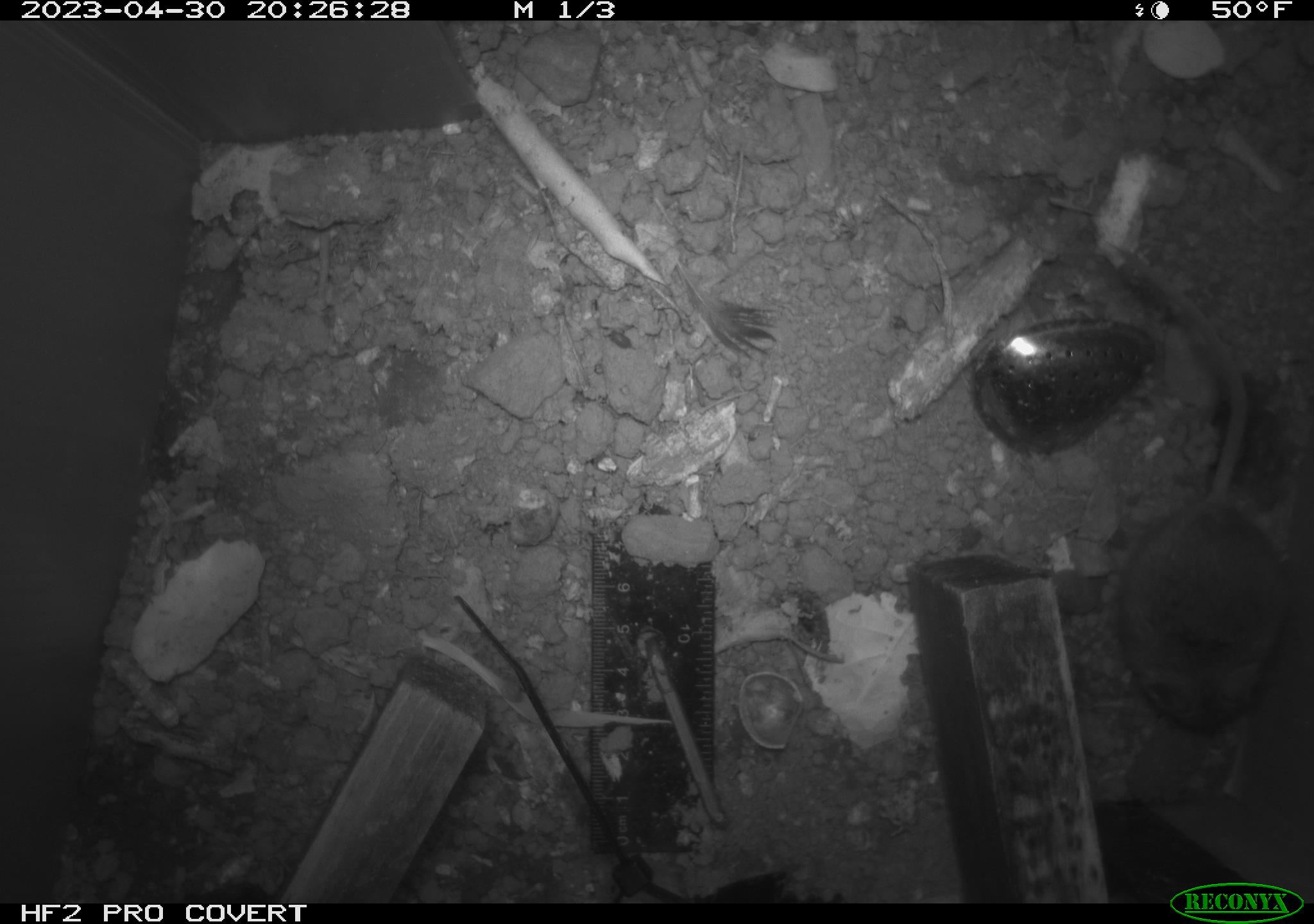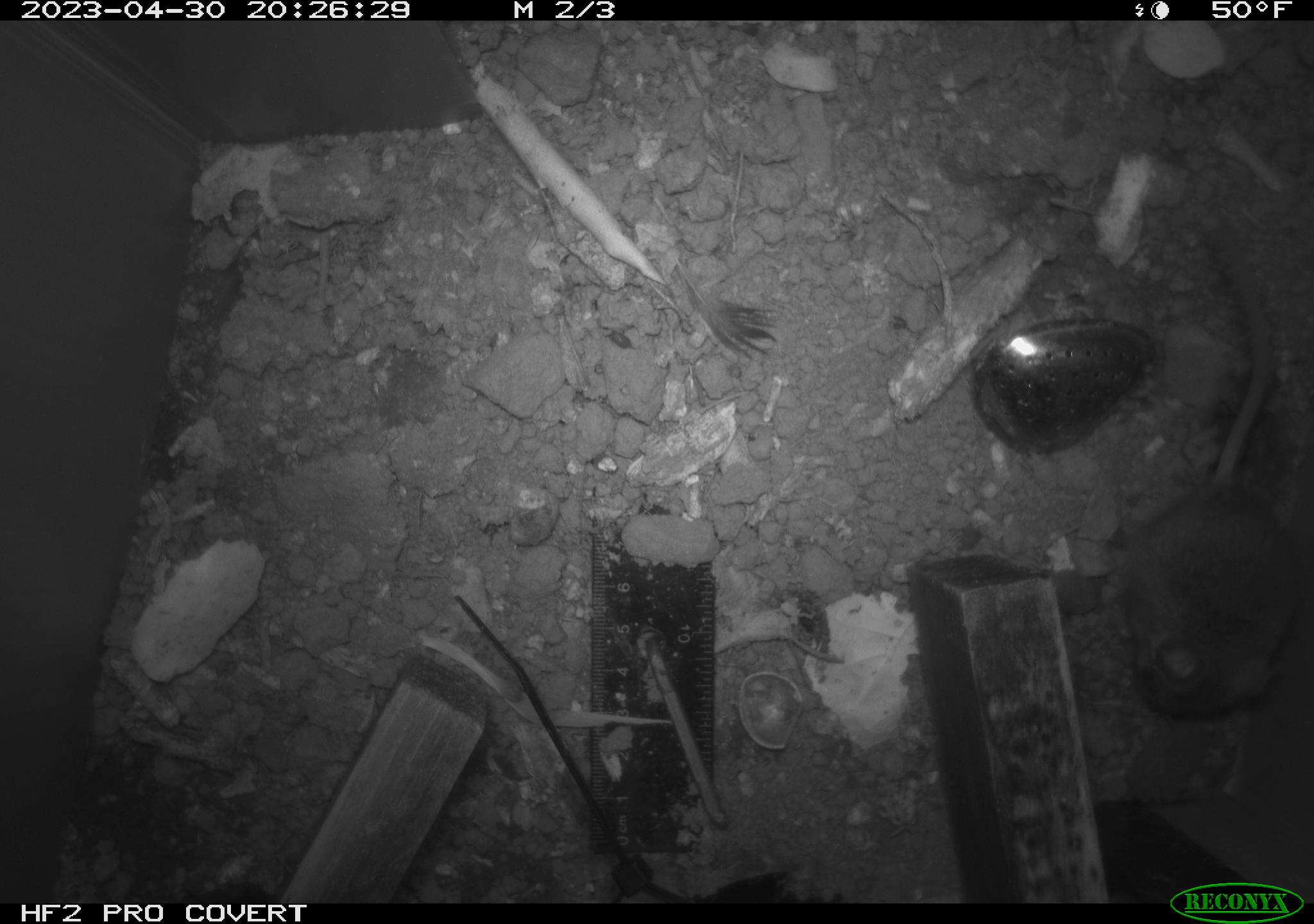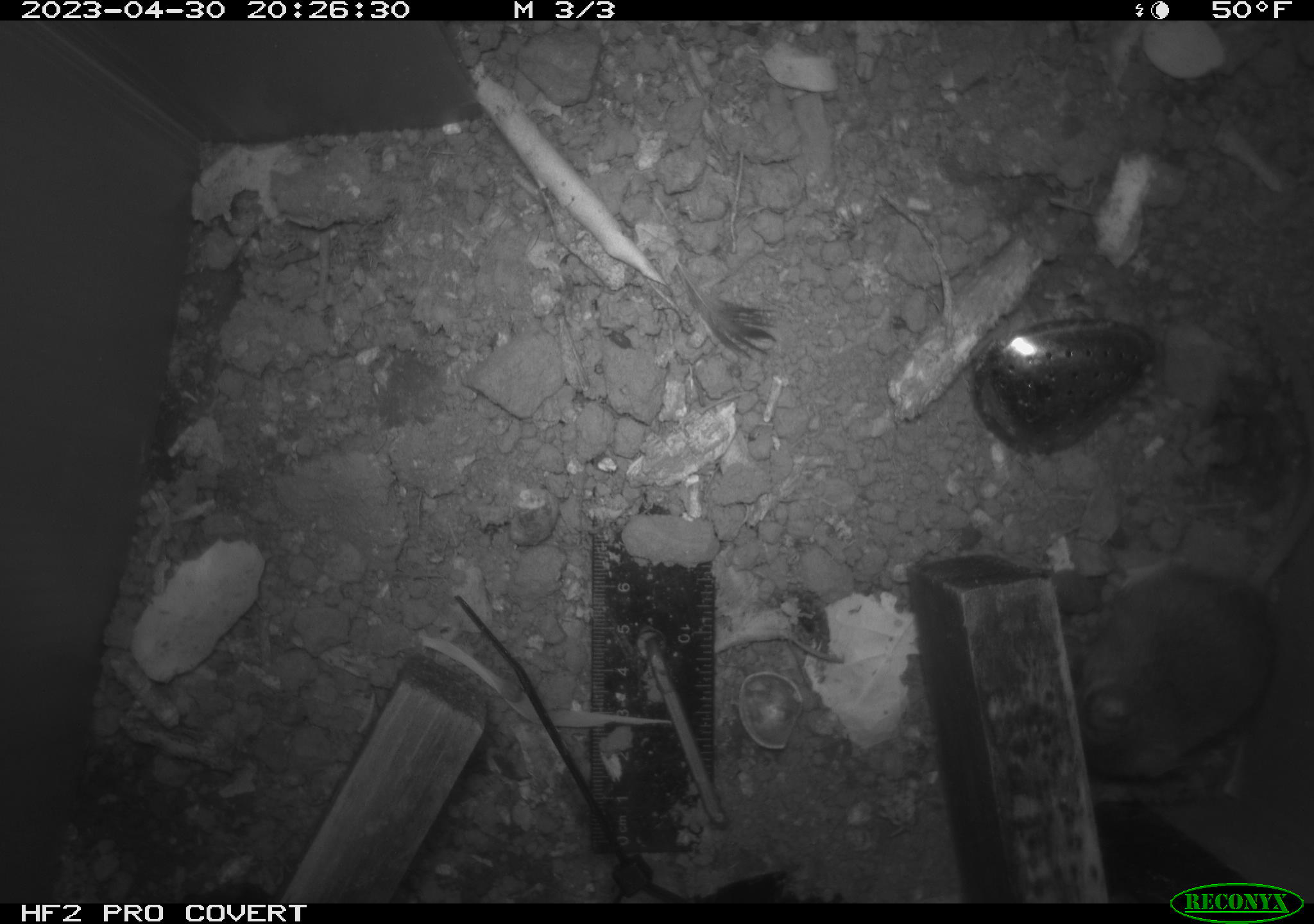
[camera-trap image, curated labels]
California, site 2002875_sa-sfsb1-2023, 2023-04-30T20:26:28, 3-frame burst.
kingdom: Animalia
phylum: Chordata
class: Mammalia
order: Rodentia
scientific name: Rodentia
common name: mouse species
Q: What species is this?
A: Mouse species (Rodentia).